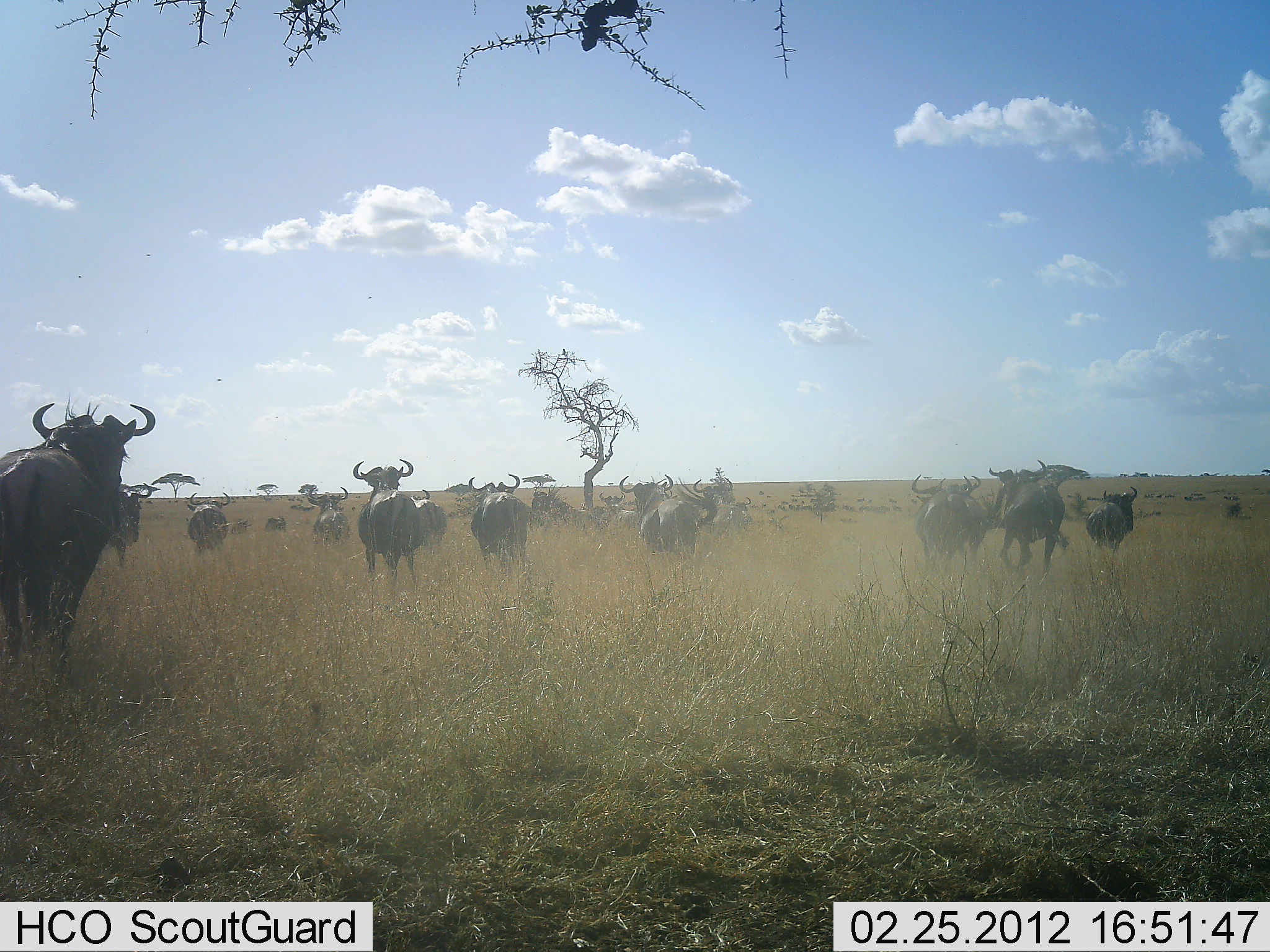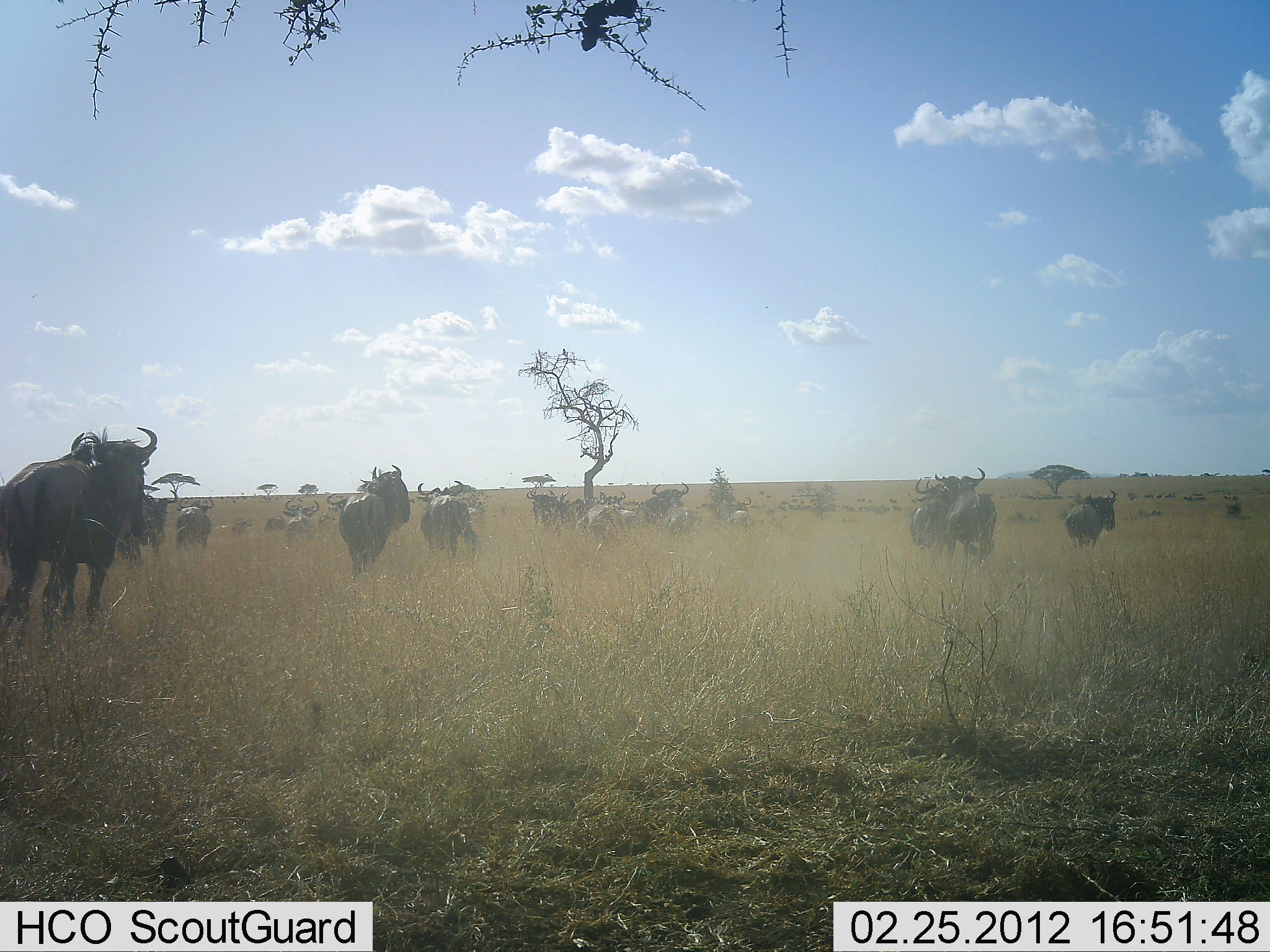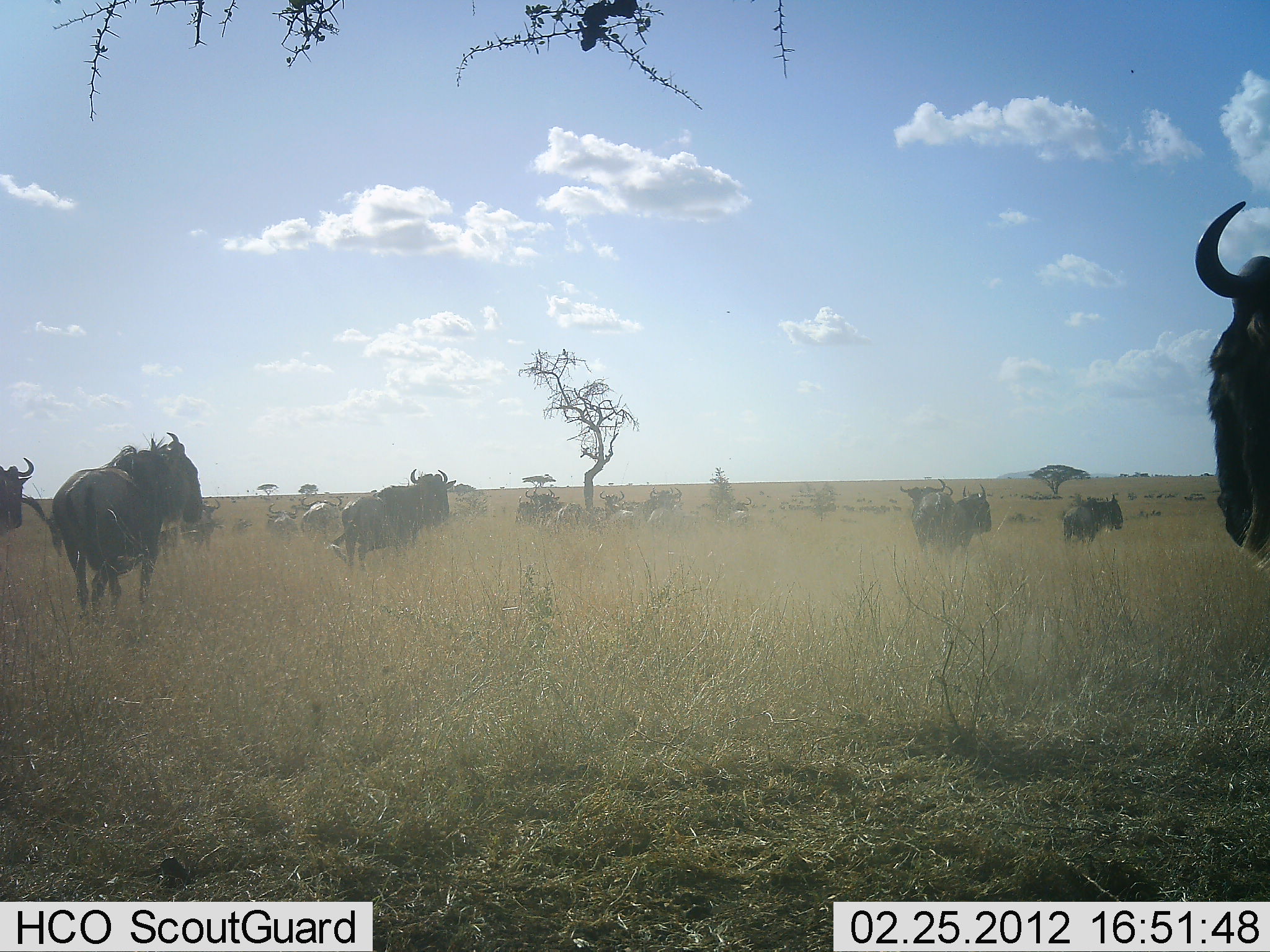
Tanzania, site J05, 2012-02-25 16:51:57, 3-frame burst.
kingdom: Animalia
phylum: Chordata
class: Mammalia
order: Artiodactyla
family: Bovidae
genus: Connochaetes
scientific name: Connochaetes taurinus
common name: blue wildebeest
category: wildebeest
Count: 11-50.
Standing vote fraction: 7%.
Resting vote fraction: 0%.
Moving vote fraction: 93%.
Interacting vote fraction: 0%.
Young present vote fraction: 0%.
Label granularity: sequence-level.